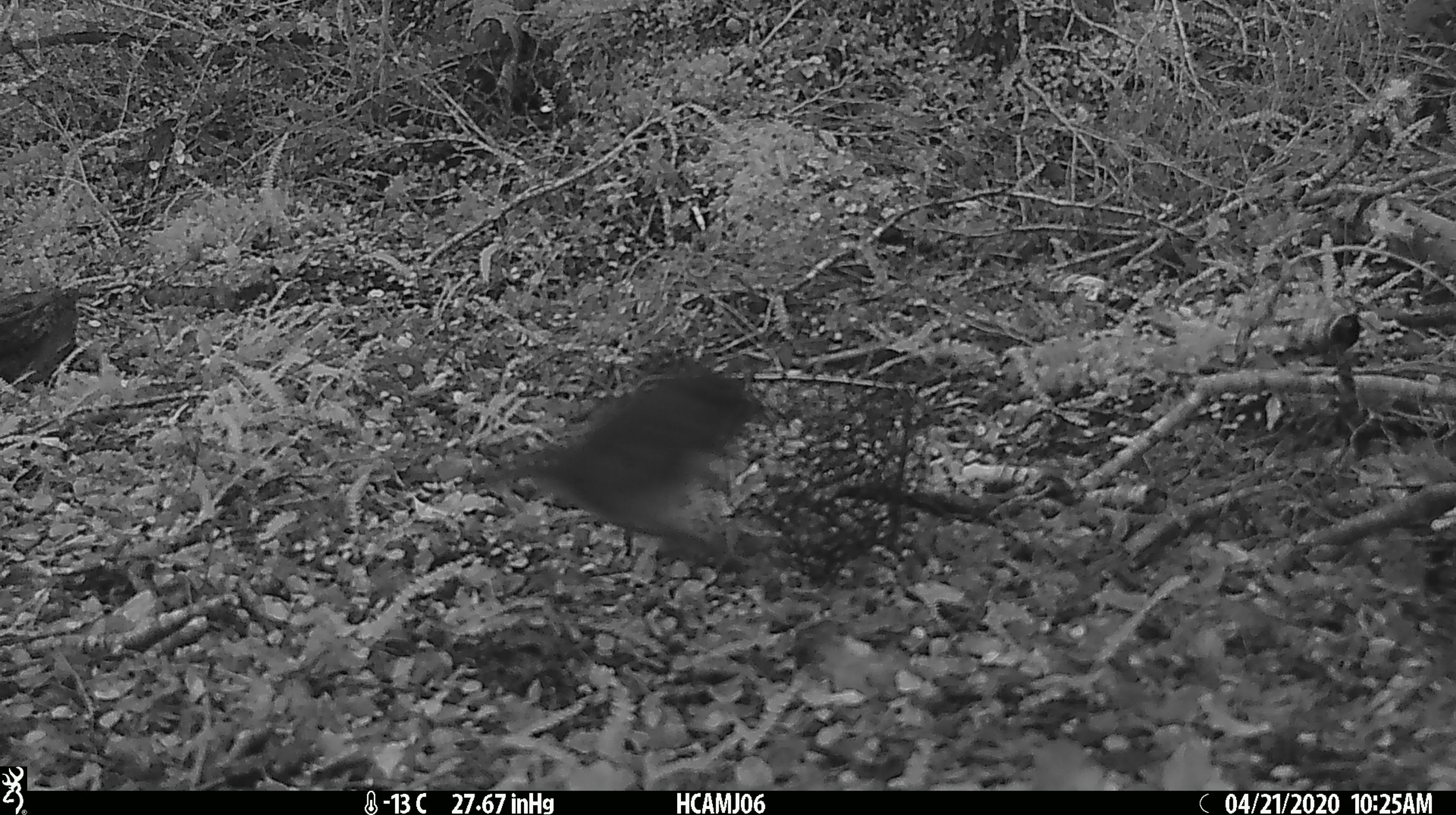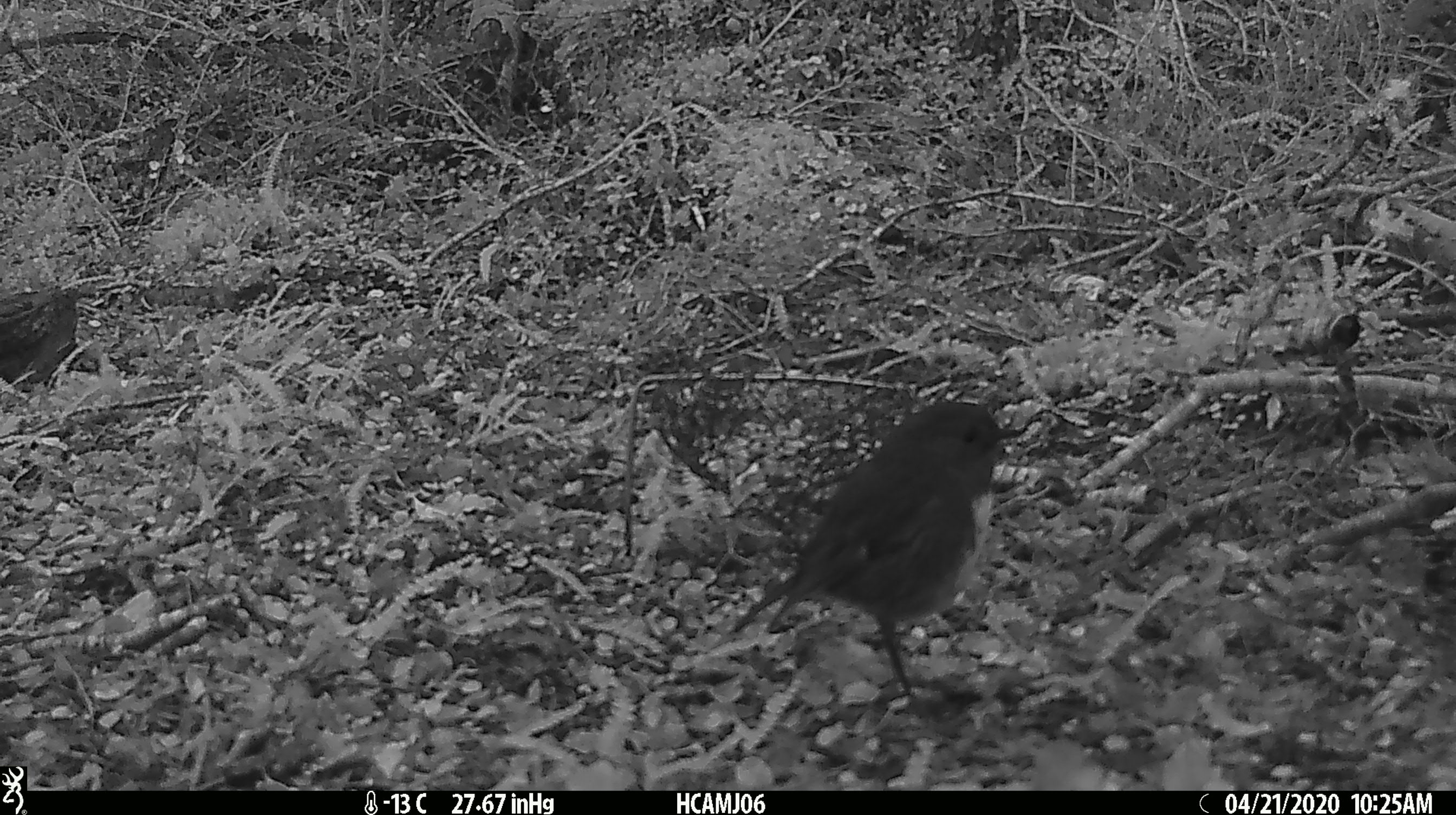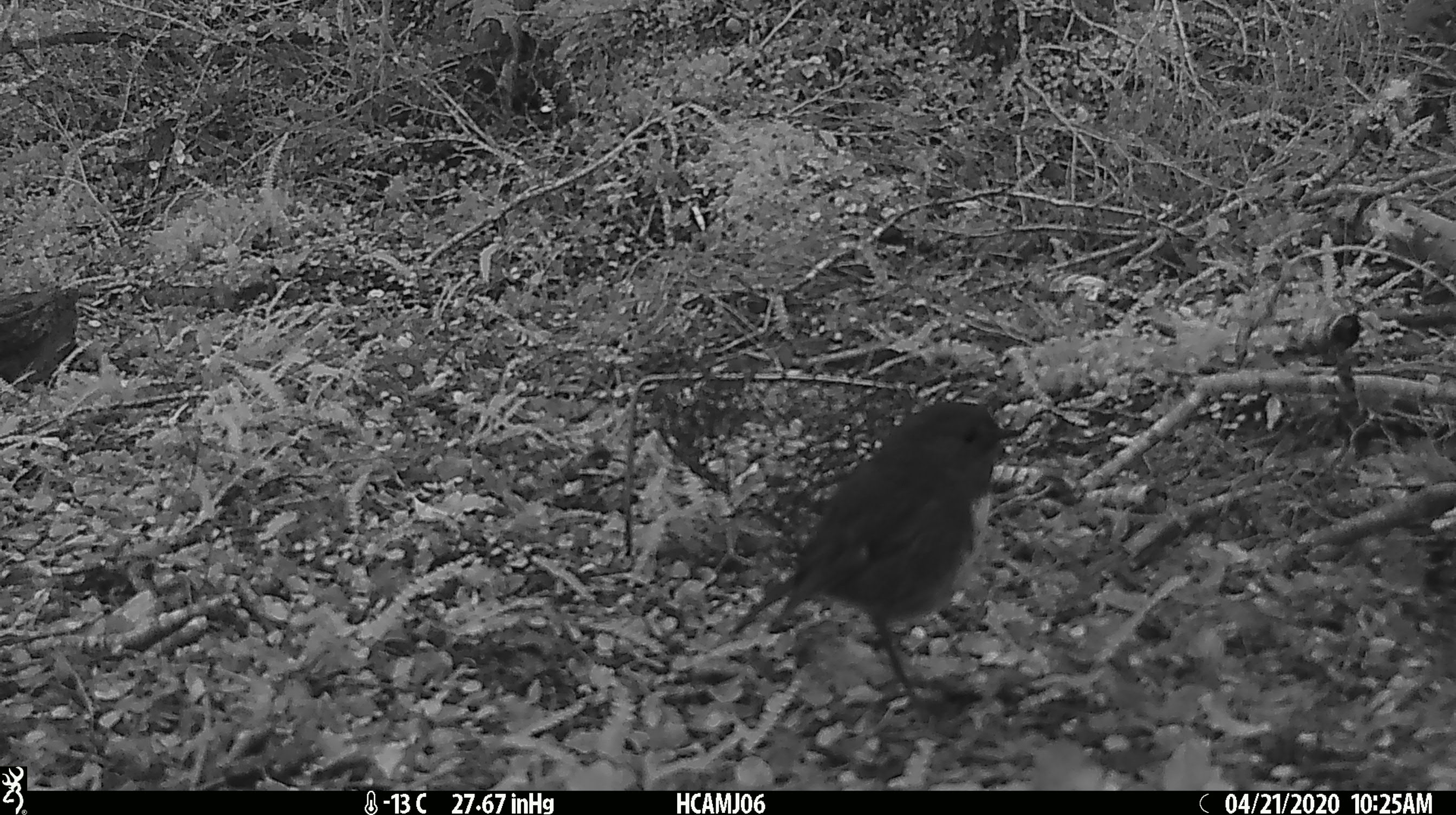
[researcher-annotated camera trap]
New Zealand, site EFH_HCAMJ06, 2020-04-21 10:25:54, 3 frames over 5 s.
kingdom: Animalia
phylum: Chordata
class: Aves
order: Passeriformes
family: Petroicidae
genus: Petroica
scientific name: Petroica australis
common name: new zealand robin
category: robin